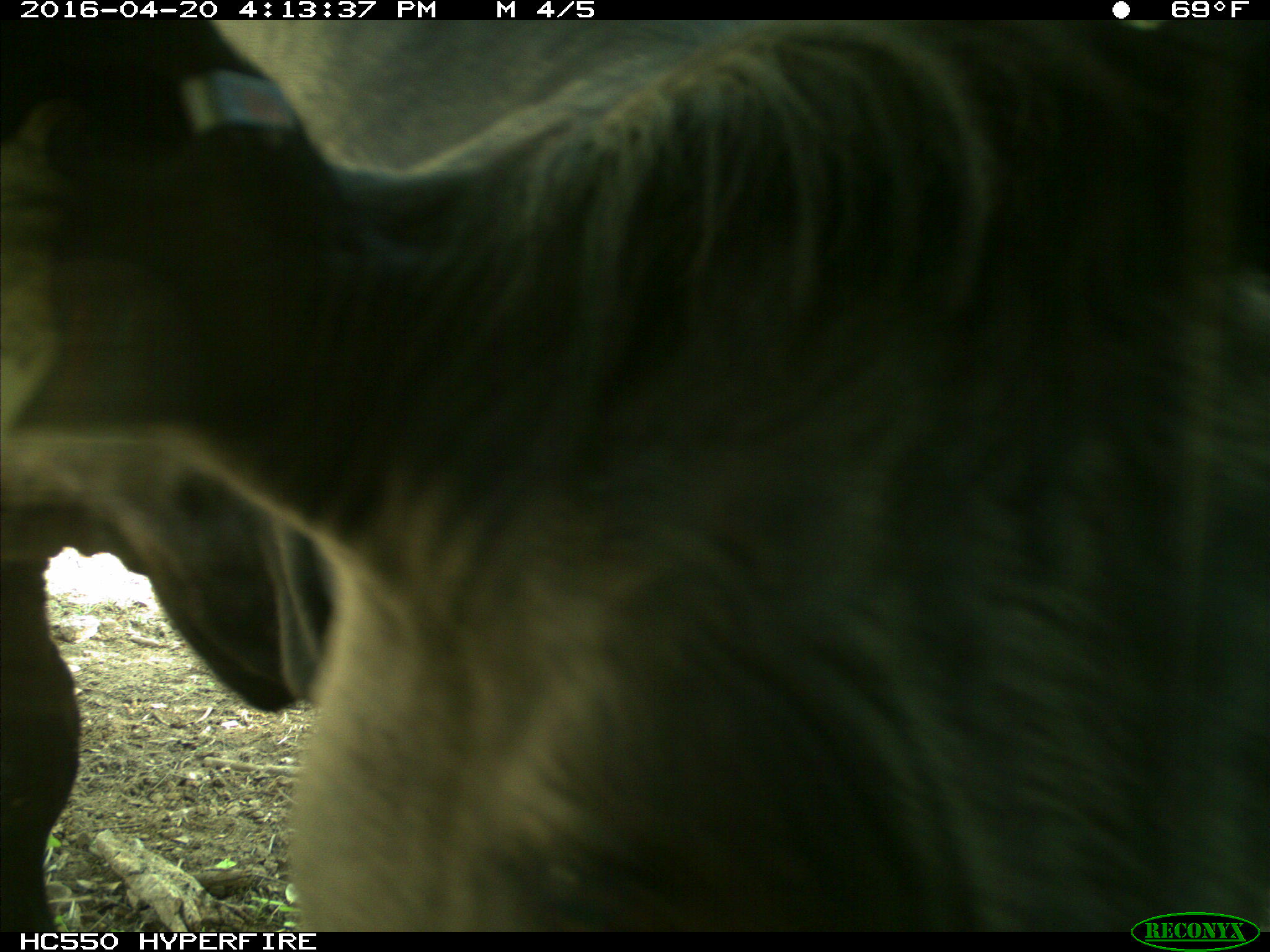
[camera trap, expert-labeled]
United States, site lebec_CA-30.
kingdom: Animalia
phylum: Chordata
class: Mammalia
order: Artiodactyla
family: Bovidae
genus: Bos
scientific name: Bos taurus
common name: domestic cow